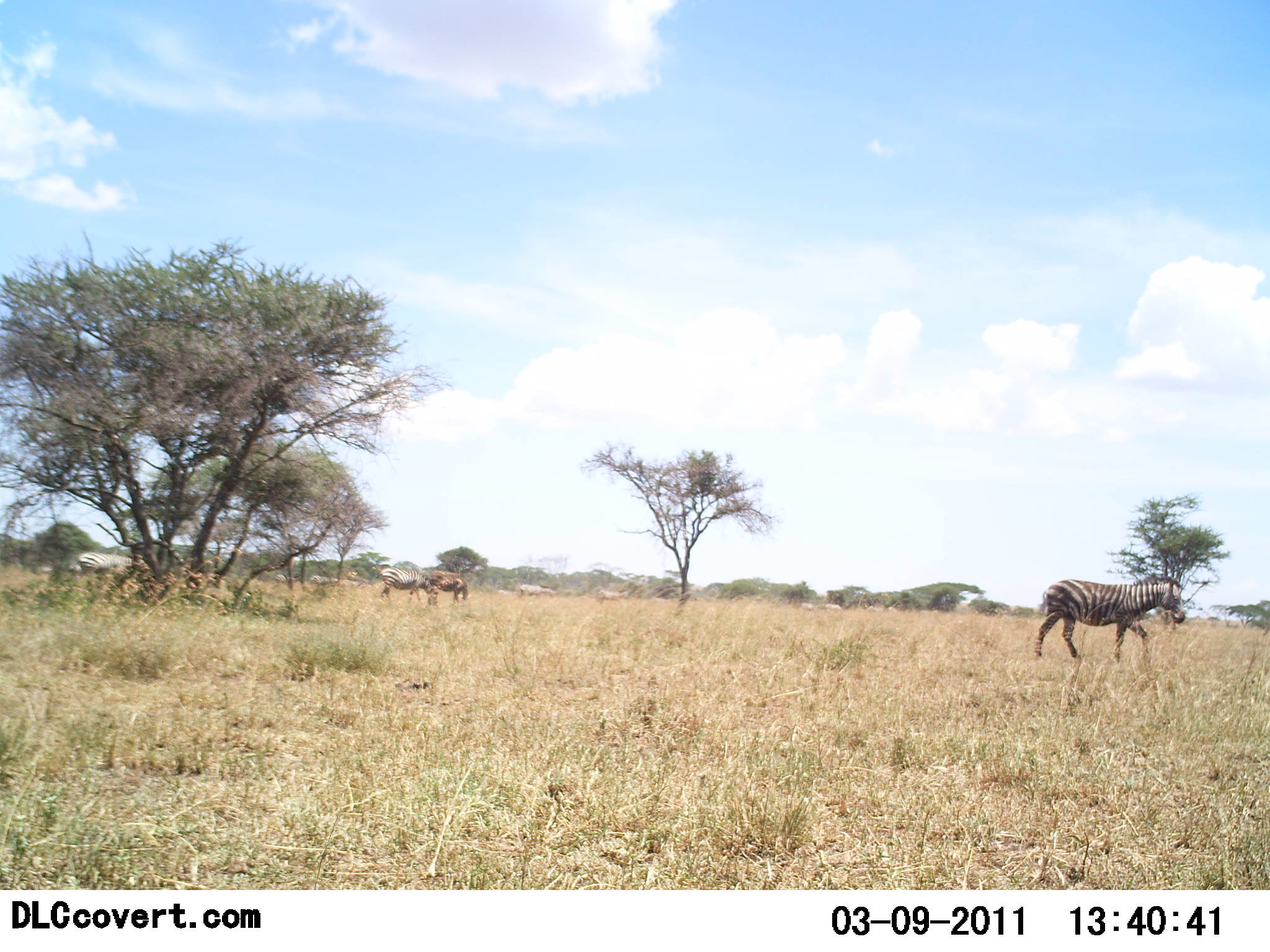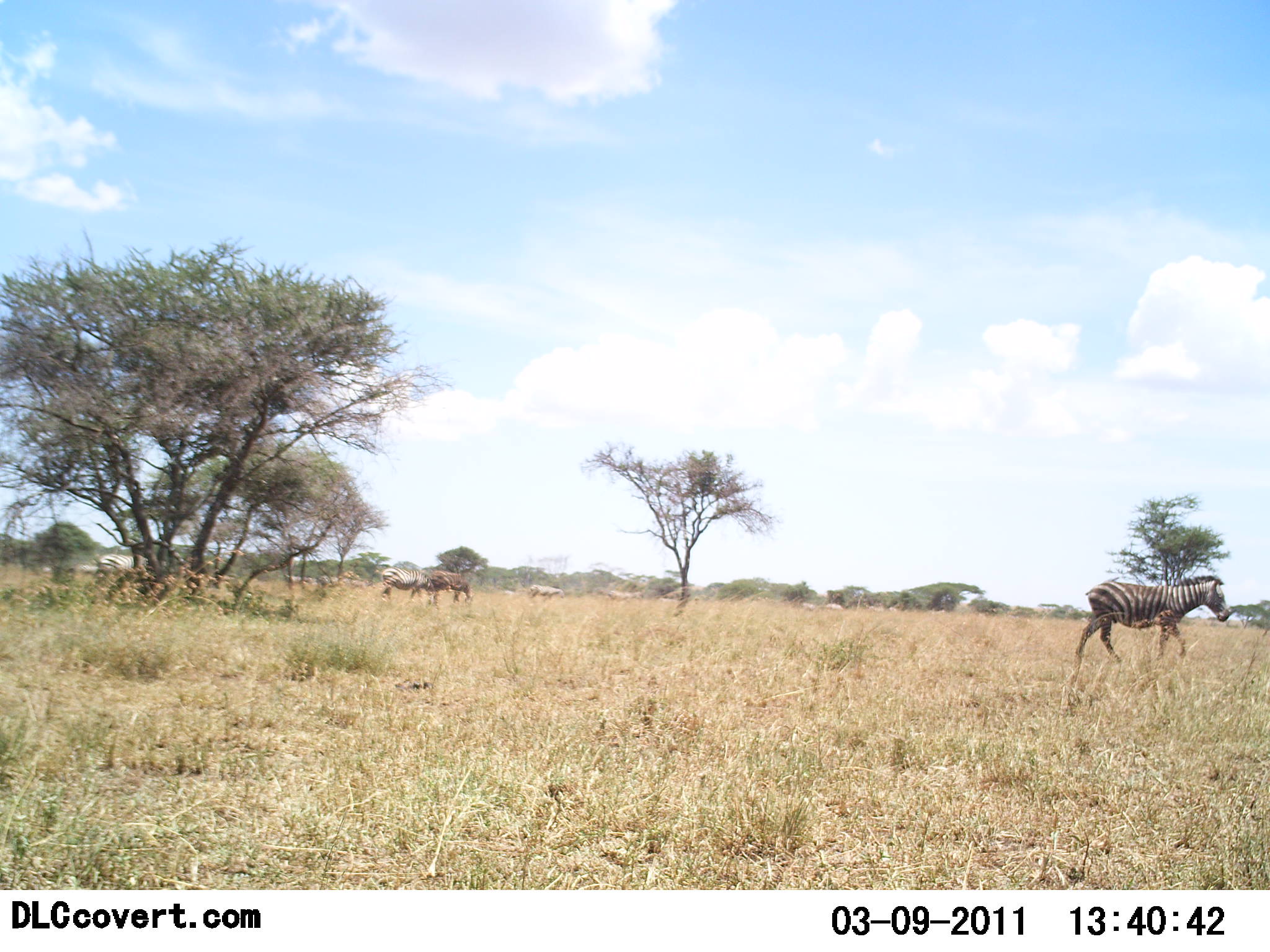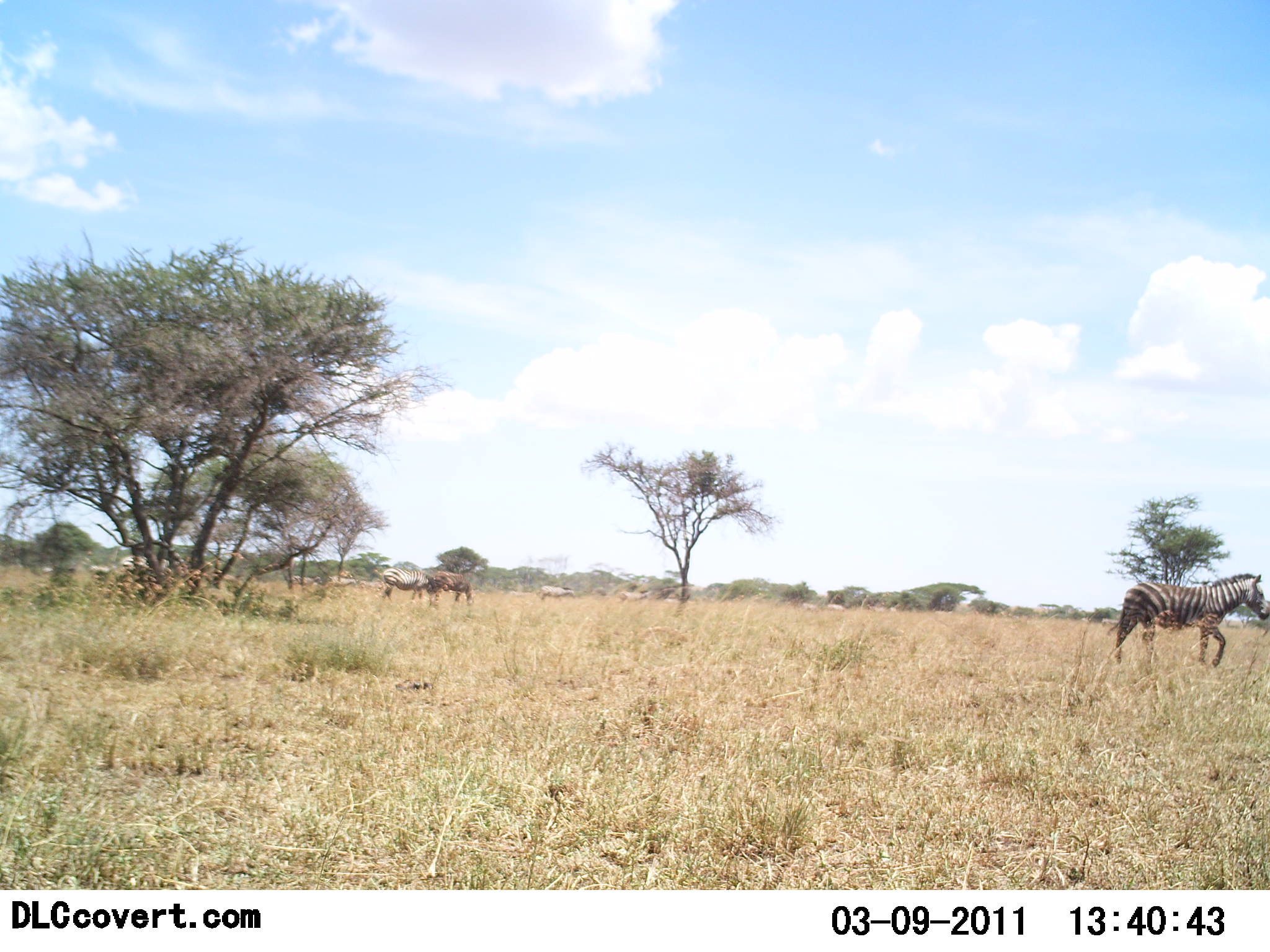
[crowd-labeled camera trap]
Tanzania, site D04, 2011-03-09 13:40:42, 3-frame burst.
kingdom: Animalia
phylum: Chordata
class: Mammalia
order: Perissodactyla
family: Equidae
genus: Equus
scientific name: Equus quagga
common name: plains zebra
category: zebra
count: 3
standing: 22%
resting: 0%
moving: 94%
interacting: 0%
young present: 0%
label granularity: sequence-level